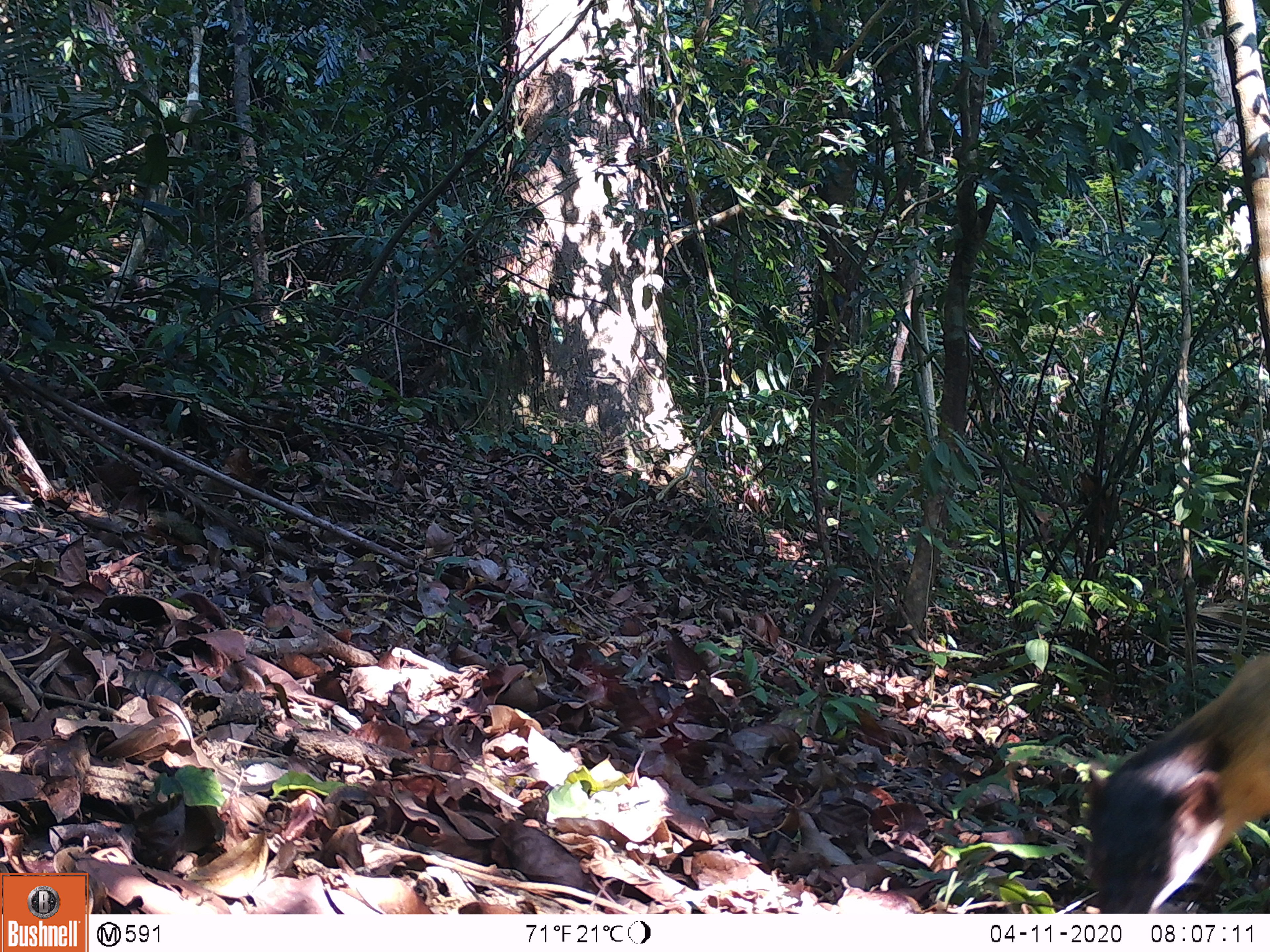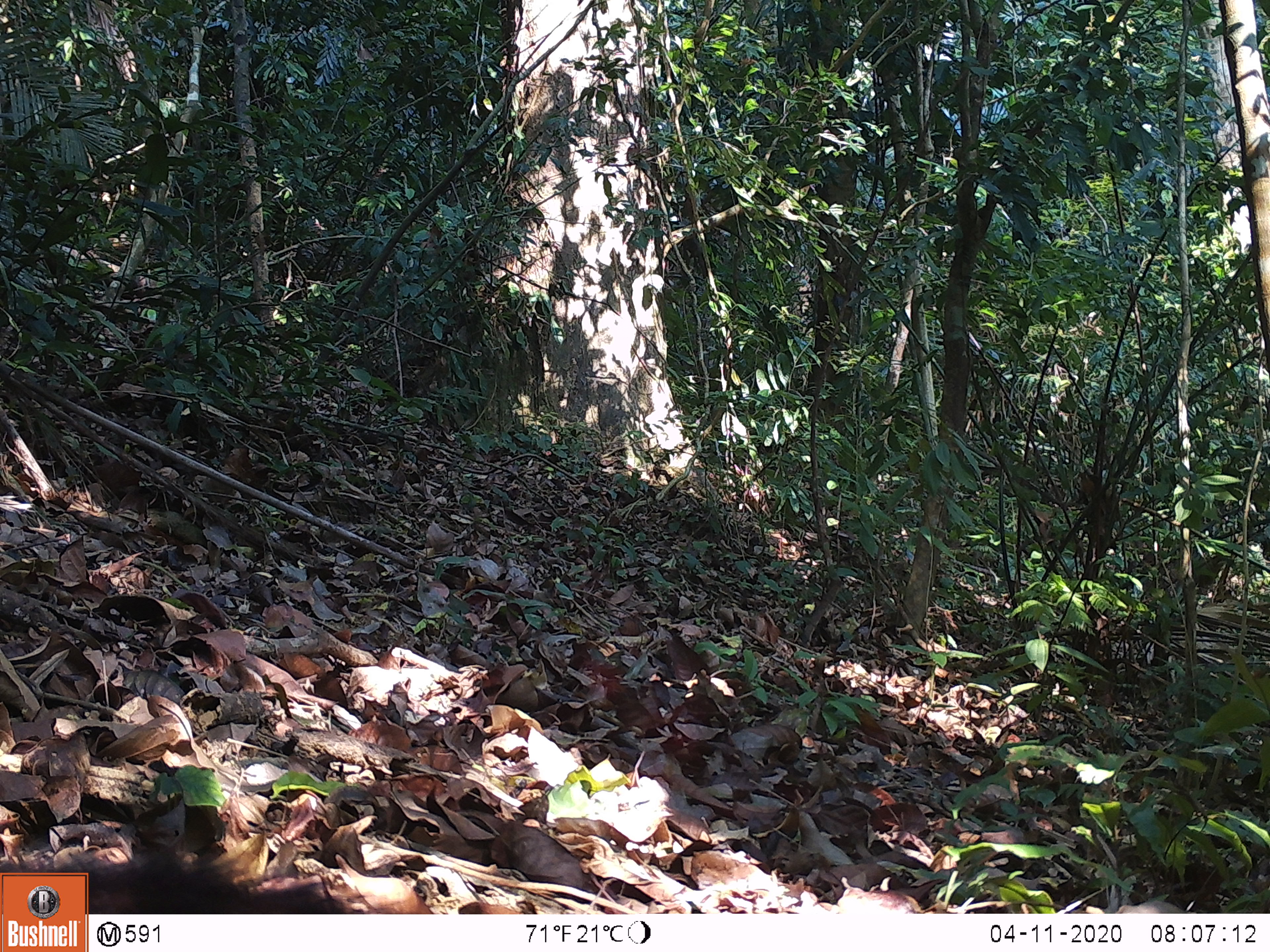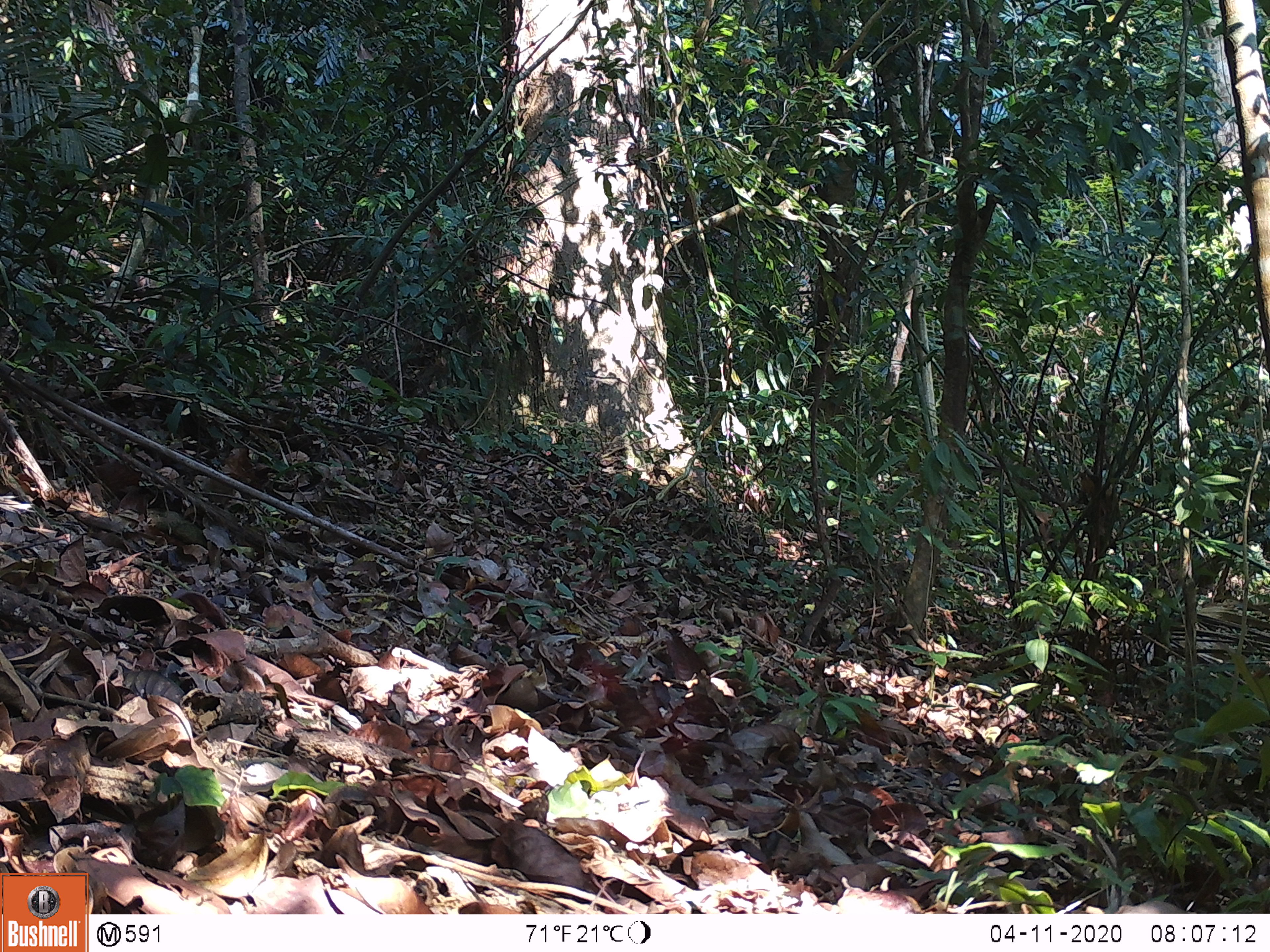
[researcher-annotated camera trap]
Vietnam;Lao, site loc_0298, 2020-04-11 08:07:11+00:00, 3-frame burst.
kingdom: Animalia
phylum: Chordata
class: Mammalia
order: Carnivora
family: Mustelidae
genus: Martes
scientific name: Martes flavigula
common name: yellow-throated marten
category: yellow throated marten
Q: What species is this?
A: Yellow throated marten (yellow-throated marten) (Martes flavigula).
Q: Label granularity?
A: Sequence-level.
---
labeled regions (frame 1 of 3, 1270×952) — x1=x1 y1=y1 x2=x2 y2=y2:
yellow throated marten: x1=1084 y1=652 x2=1269 y2=913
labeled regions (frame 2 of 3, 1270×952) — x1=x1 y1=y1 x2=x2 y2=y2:
yellow throated marten: x1=0 y1=853 x2=367 y2=914